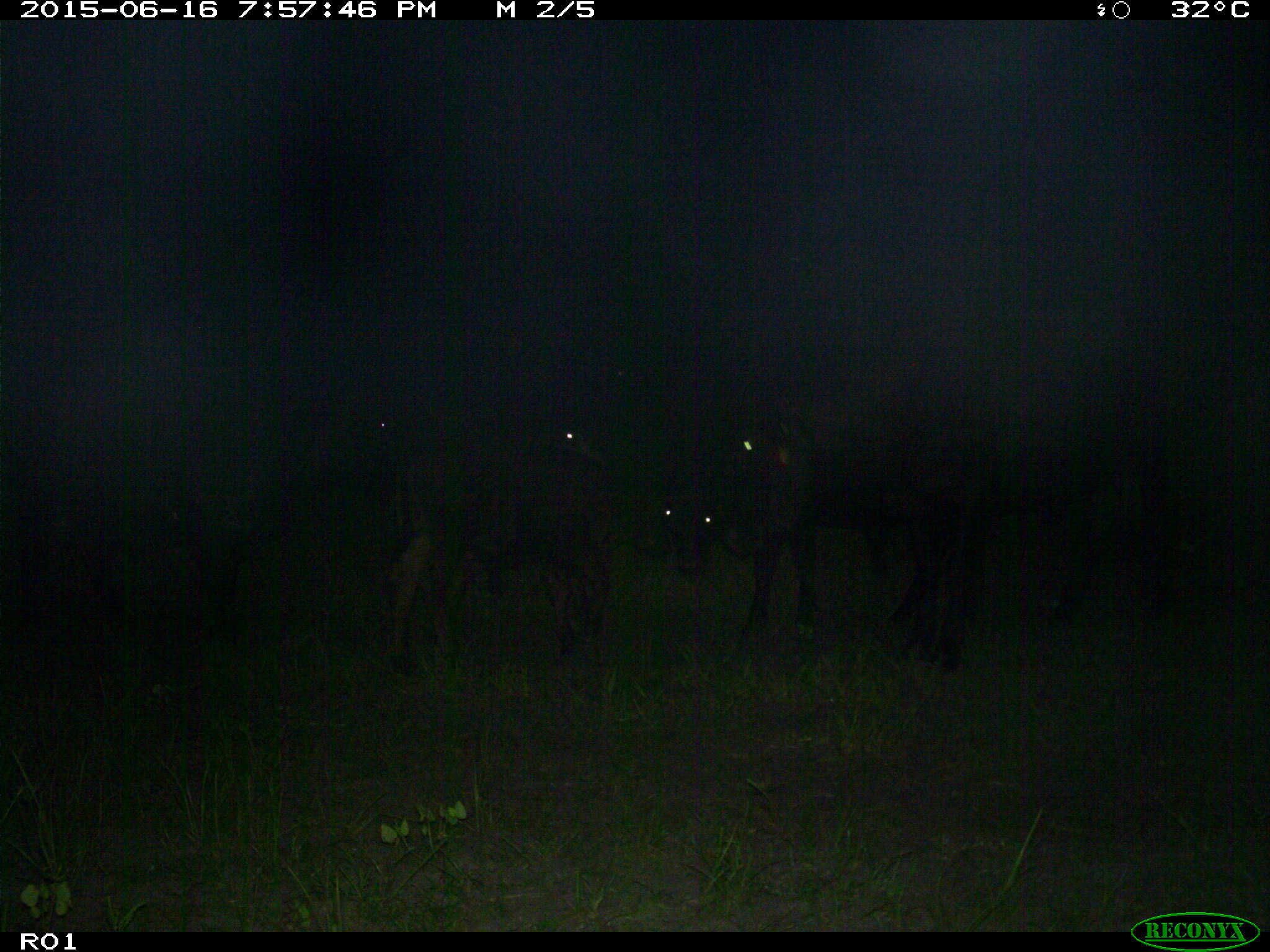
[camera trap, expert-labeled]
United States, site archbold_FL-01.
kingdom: Animalia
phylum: Chordata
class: Mammalia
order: Artiodactyla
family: Bovidae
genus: Bos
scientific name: Bos taurus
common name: domestic cow